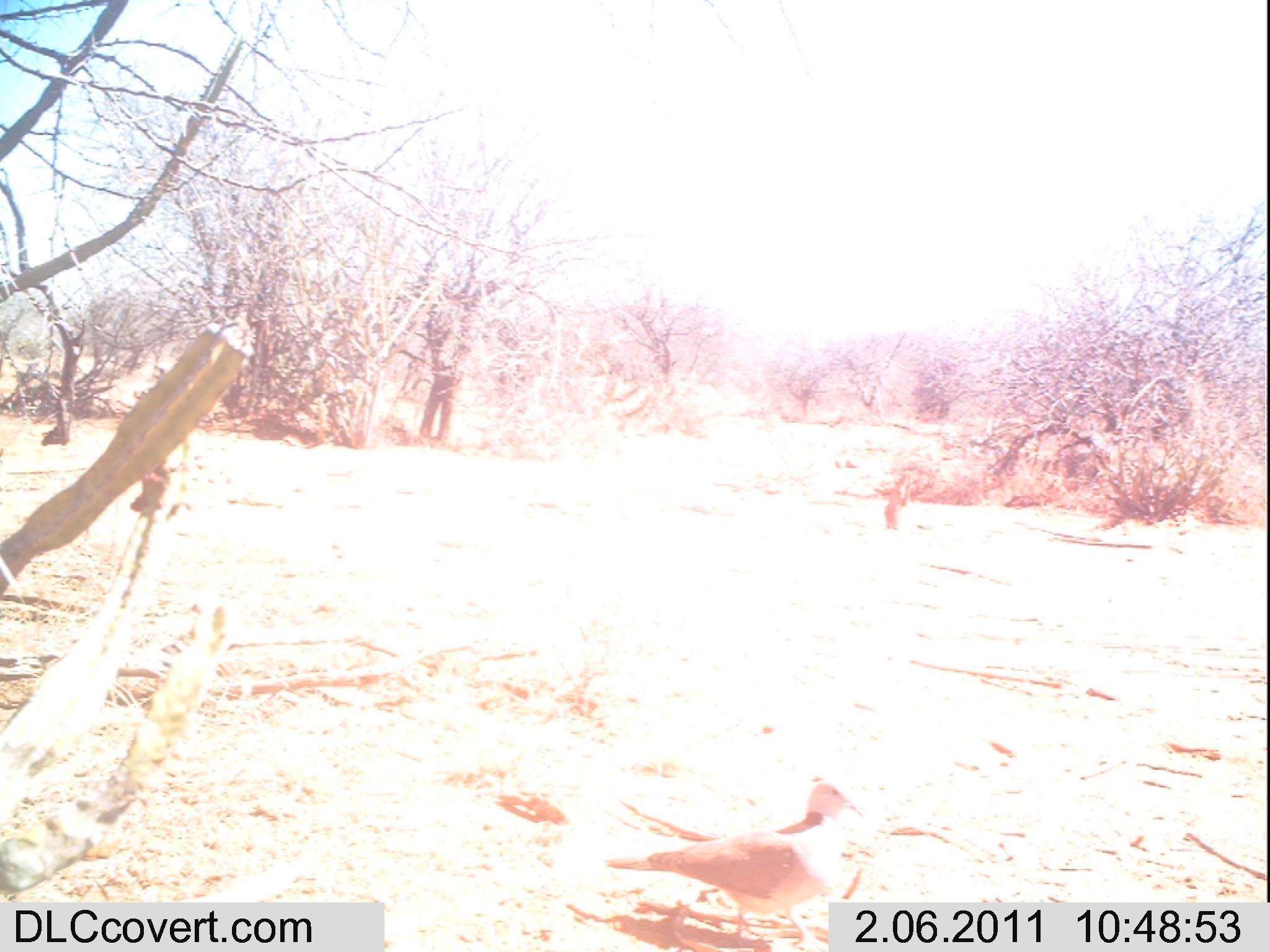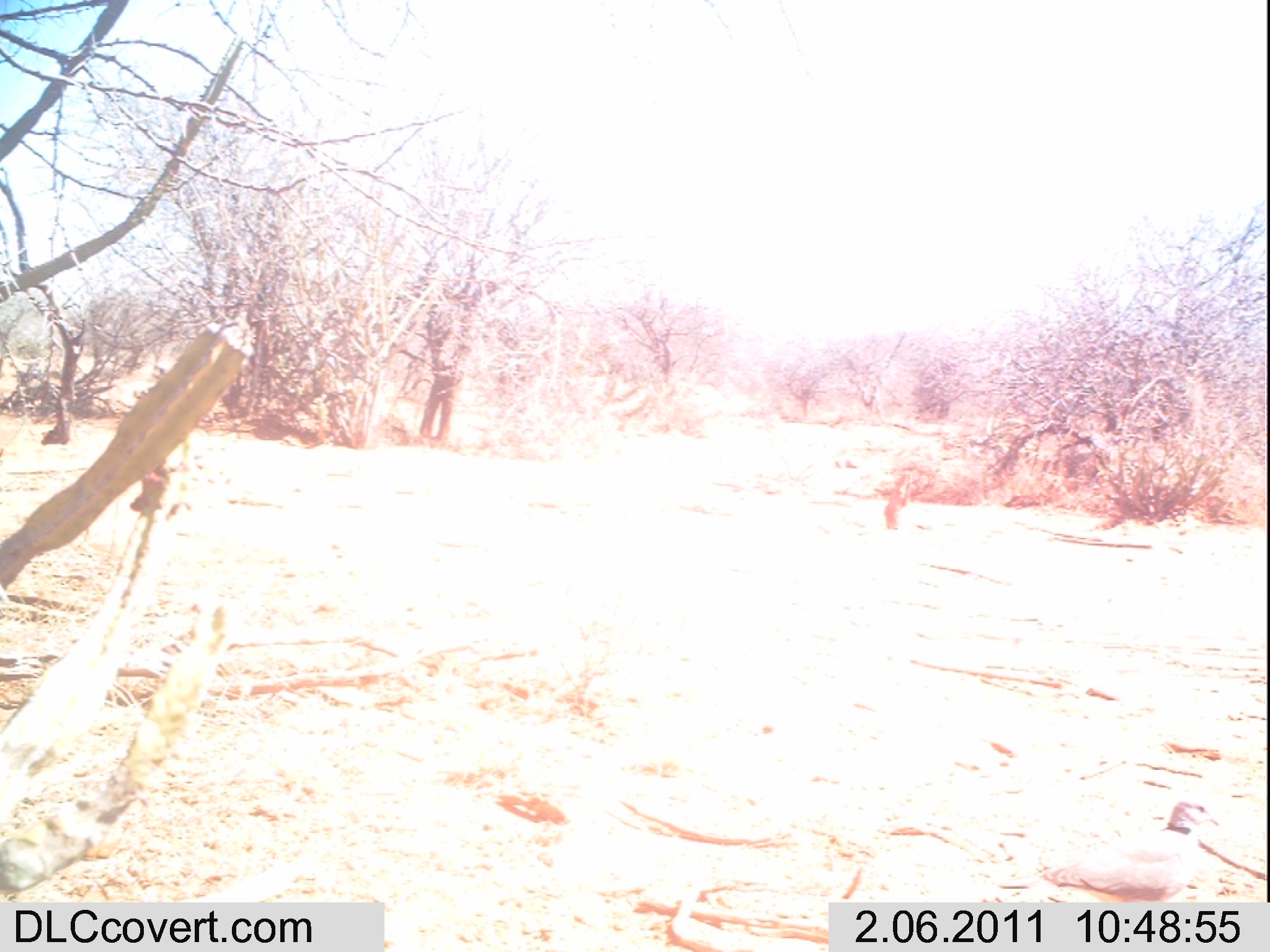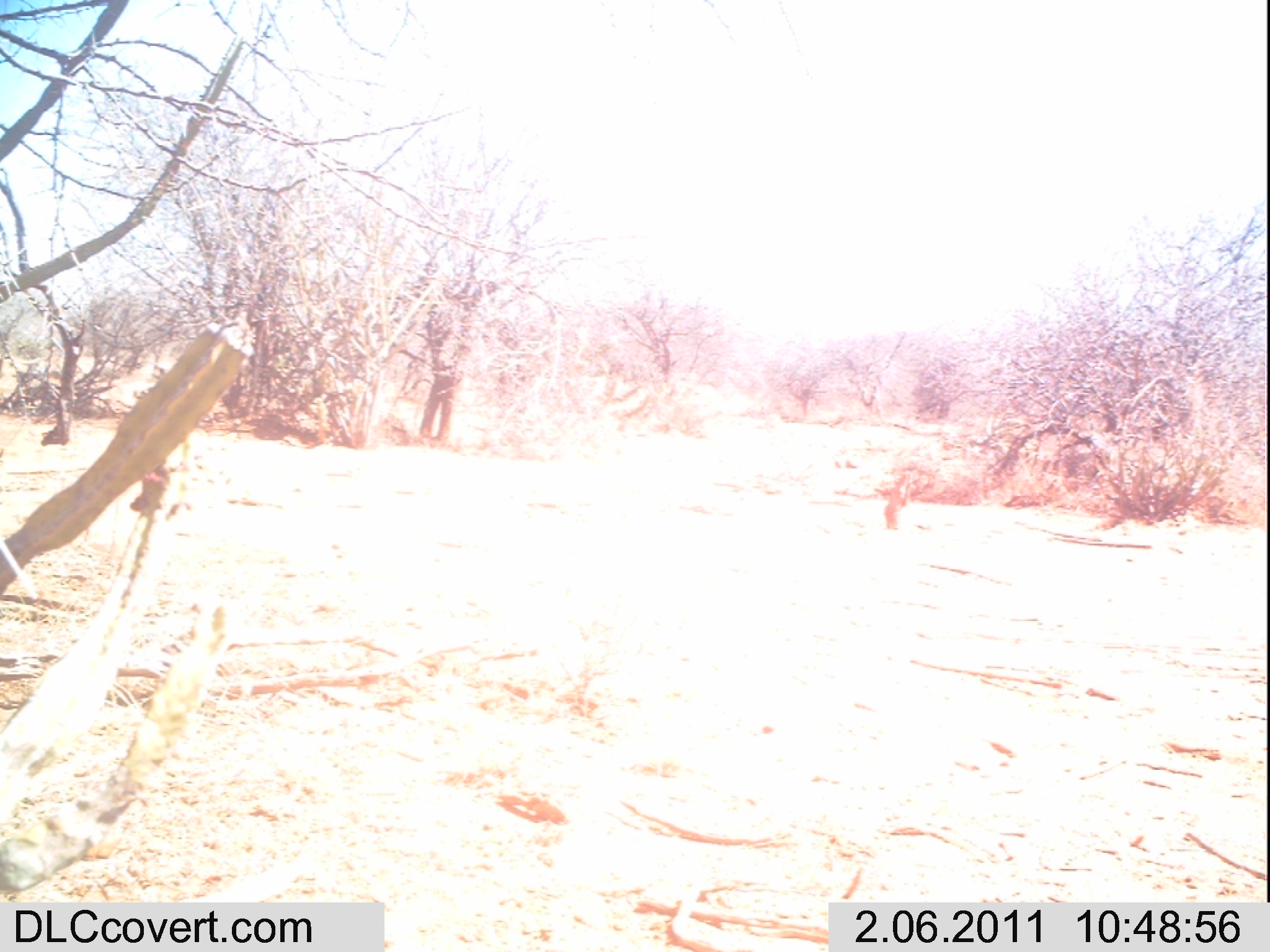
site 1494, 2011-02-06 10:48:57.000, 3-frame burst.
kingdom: Animalia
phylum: Chordata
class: Mammalia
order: Artiodactyla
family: Bovidae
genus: Madoqua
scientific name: Madoqua guentheri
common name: günther's dik-dik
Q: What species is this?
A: Madoqua guentheri (günther's dik-dik).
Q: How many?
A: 1.